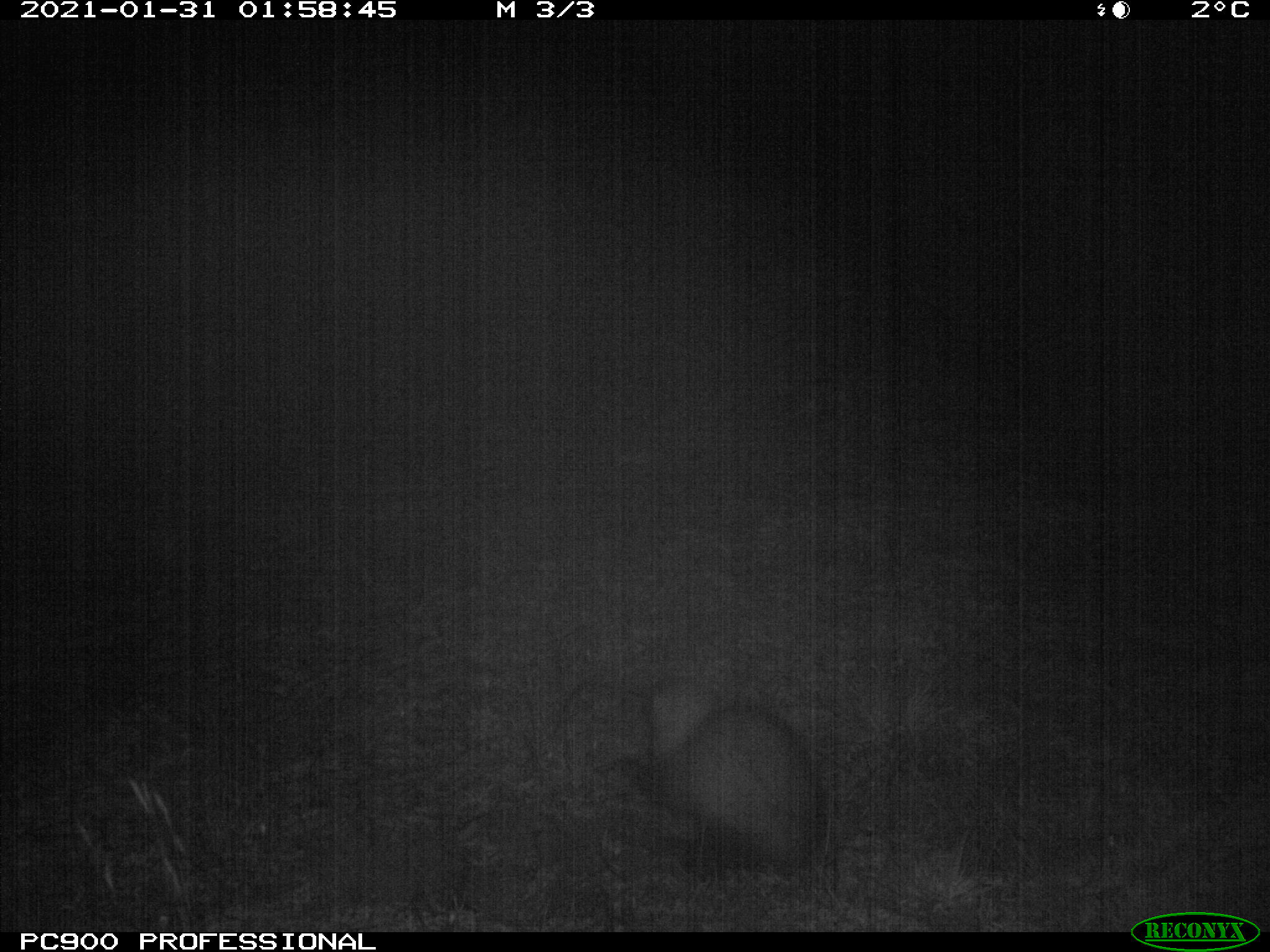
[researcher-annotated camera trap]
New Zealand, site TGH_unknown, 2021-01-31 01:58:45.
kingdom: Animalia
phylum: Chordata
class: Mammalia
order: Carnivora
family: Mustelidae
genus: Mustela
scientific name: Mustela furo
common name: ferret